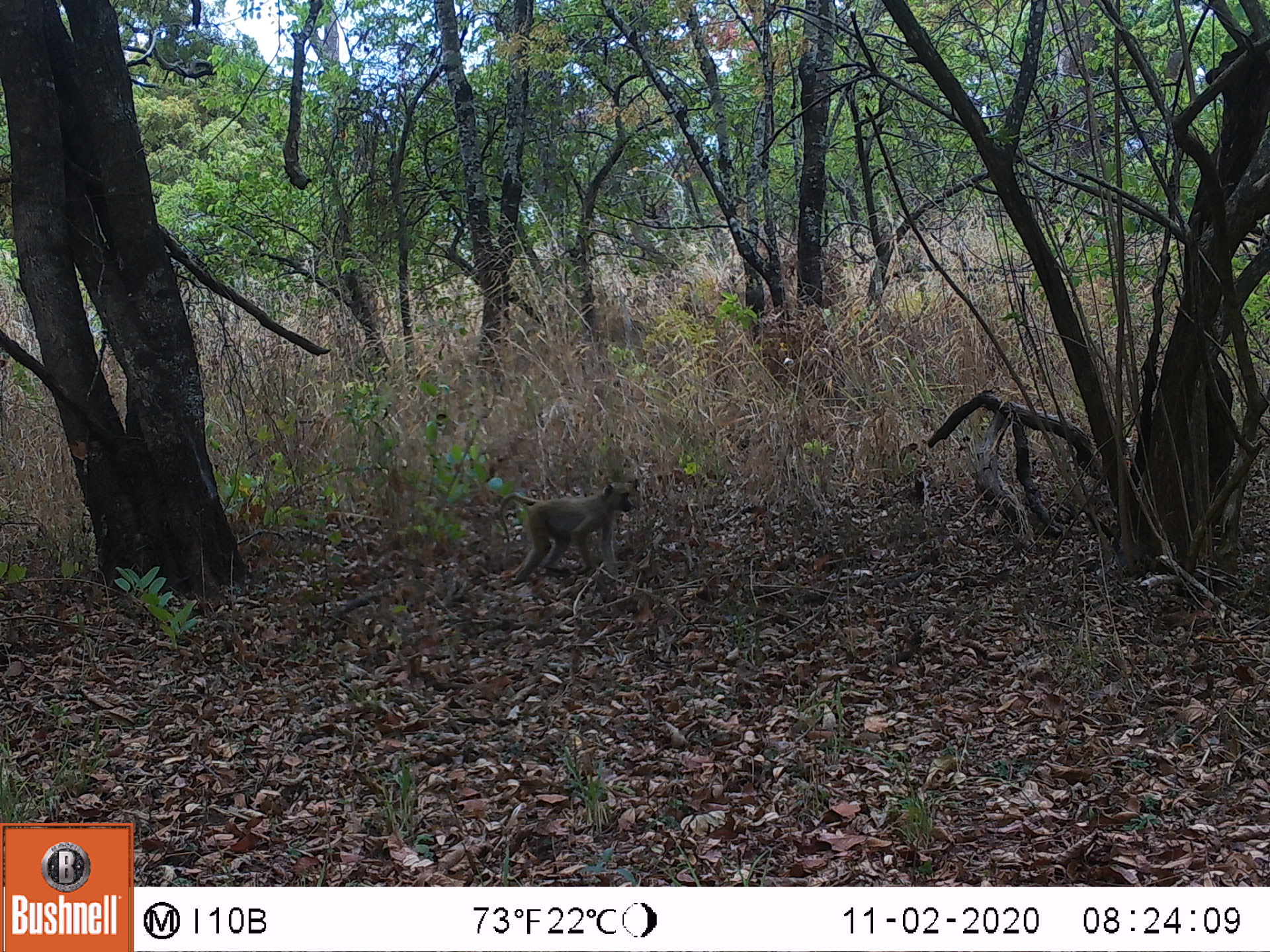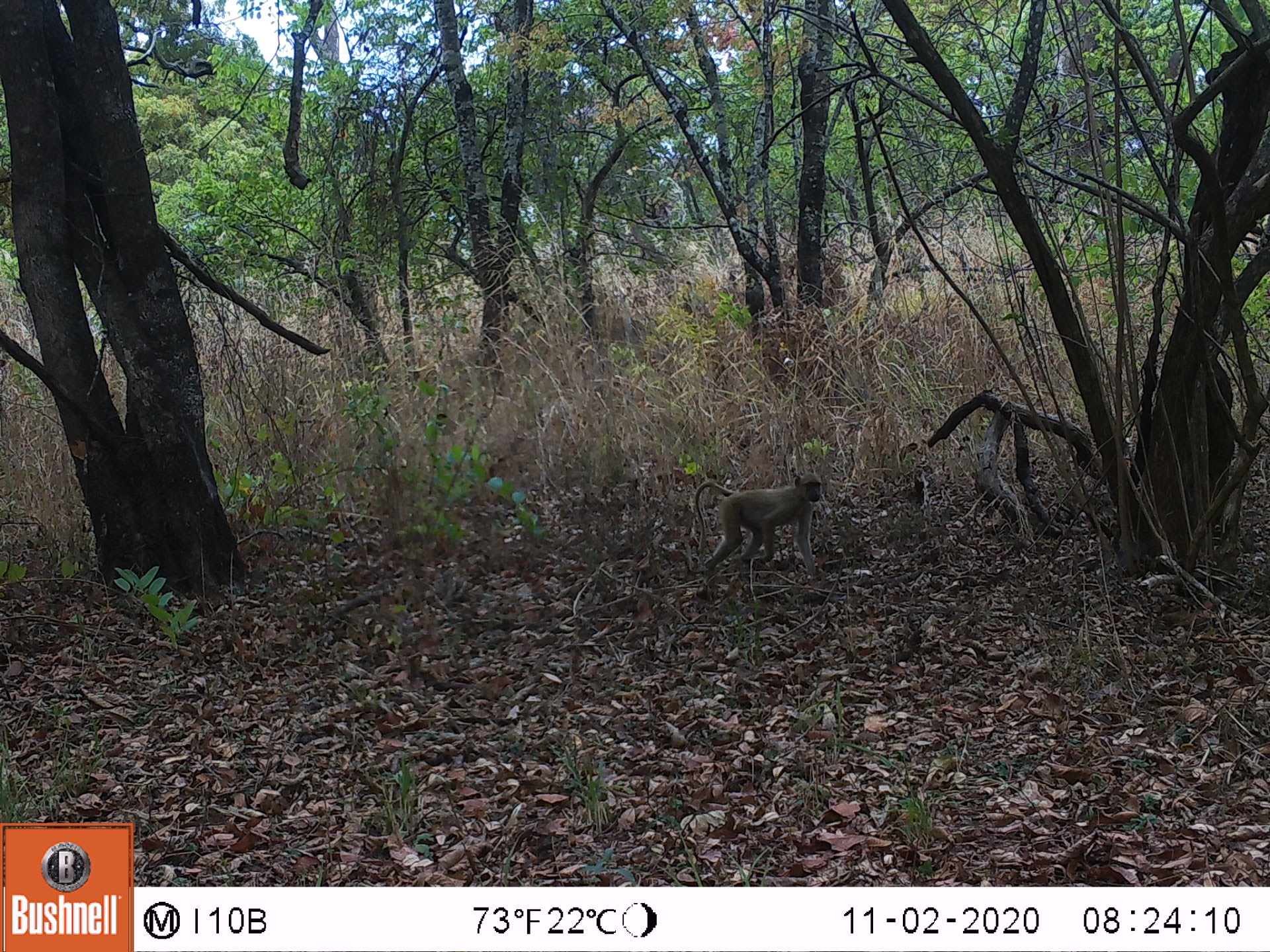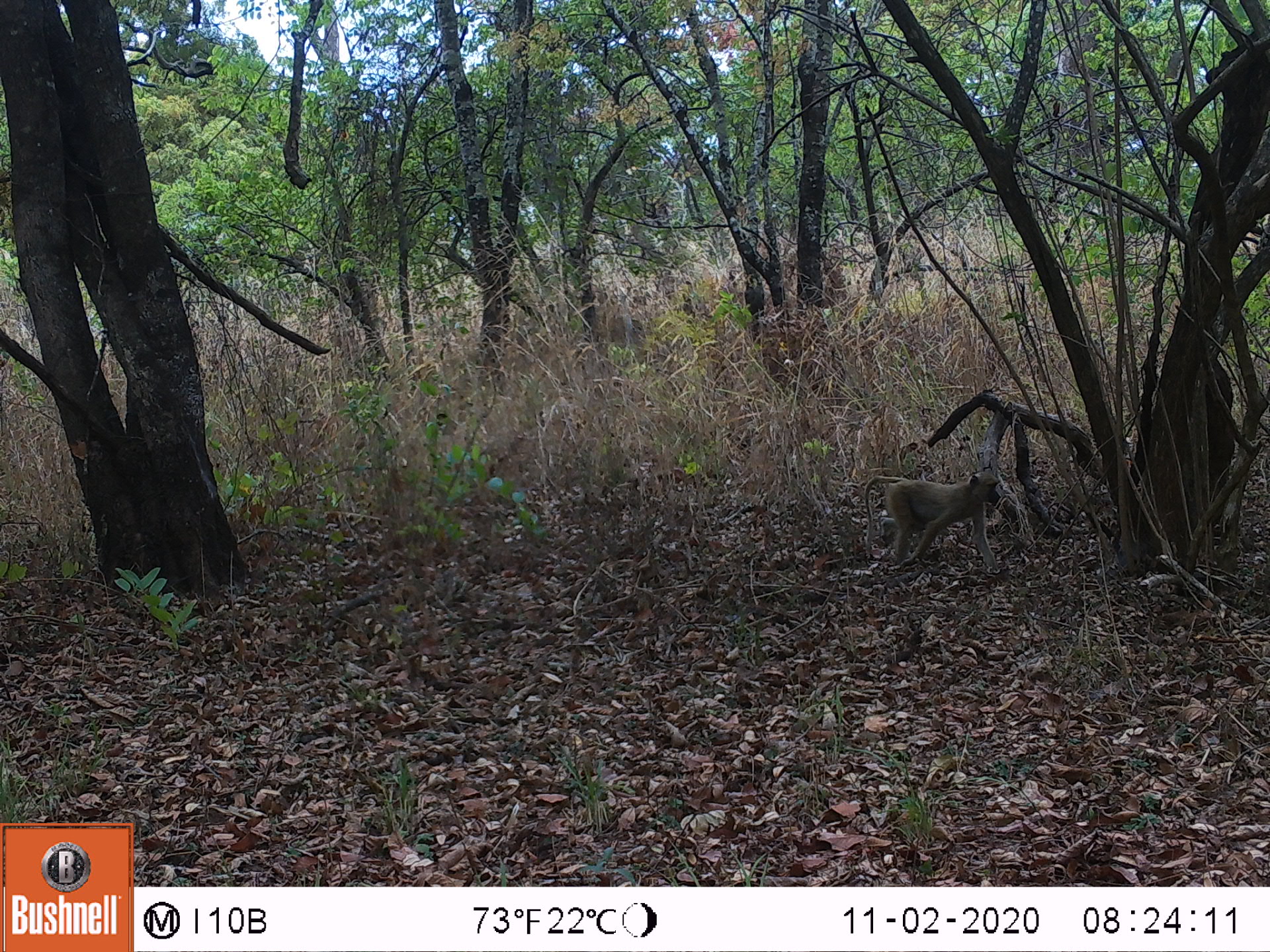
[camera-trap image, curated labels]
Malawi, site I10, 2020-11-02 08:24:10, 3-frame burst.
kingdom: Animalia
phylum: Chordata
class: Mammalia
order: Primates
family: Cercopithecidae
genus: Papio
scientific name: Papio cynocephalus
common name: yellow baboon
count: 1